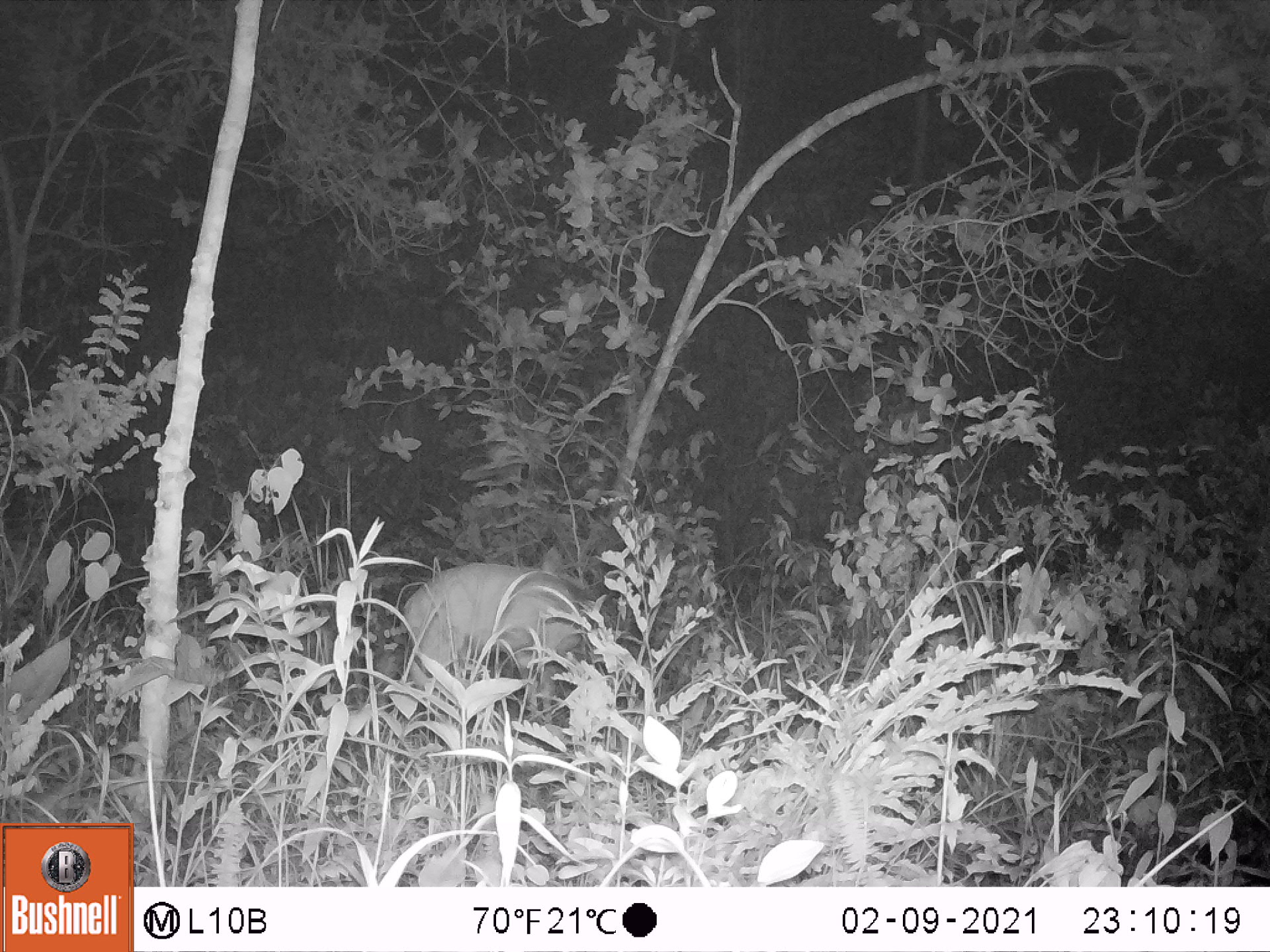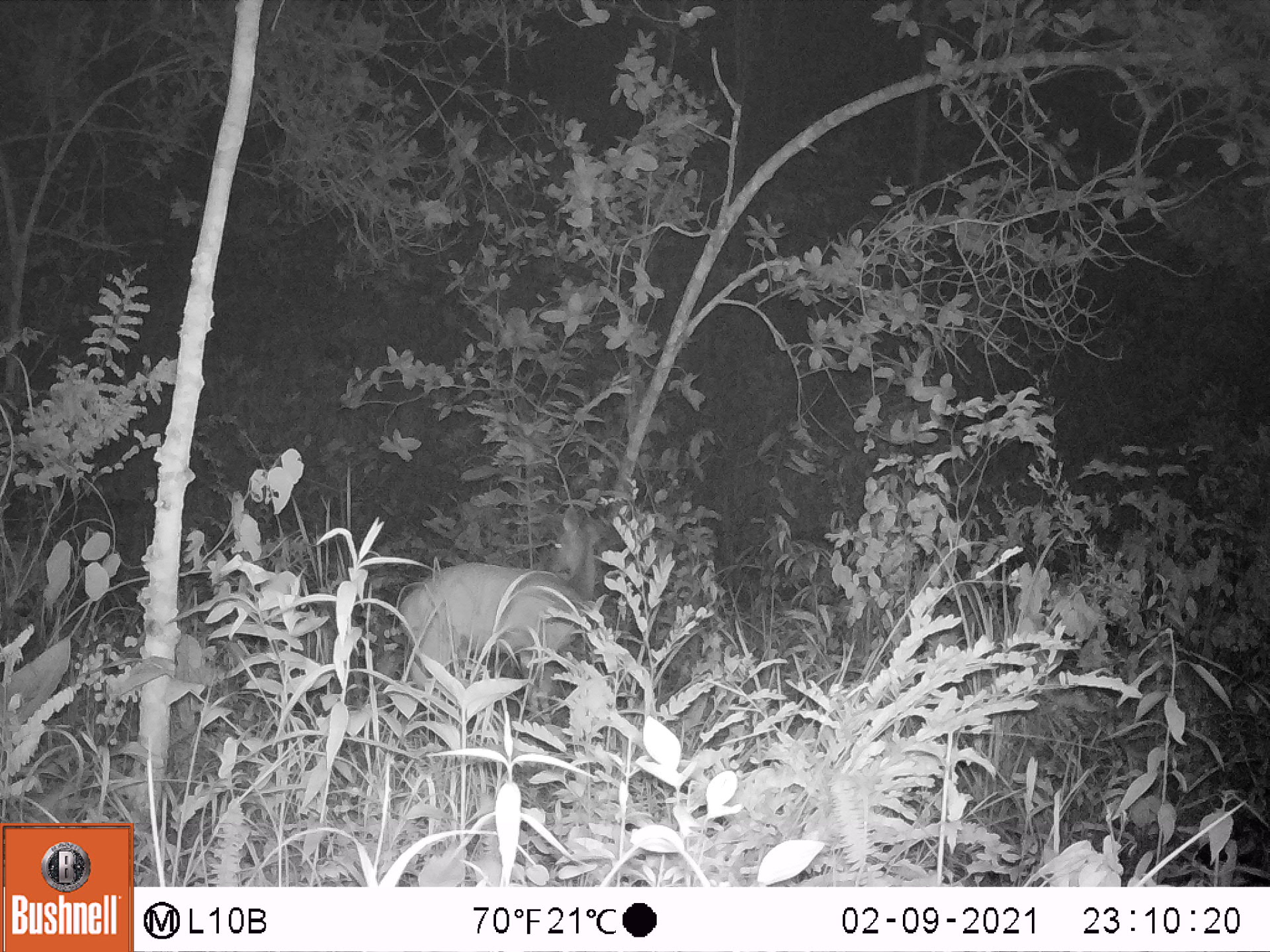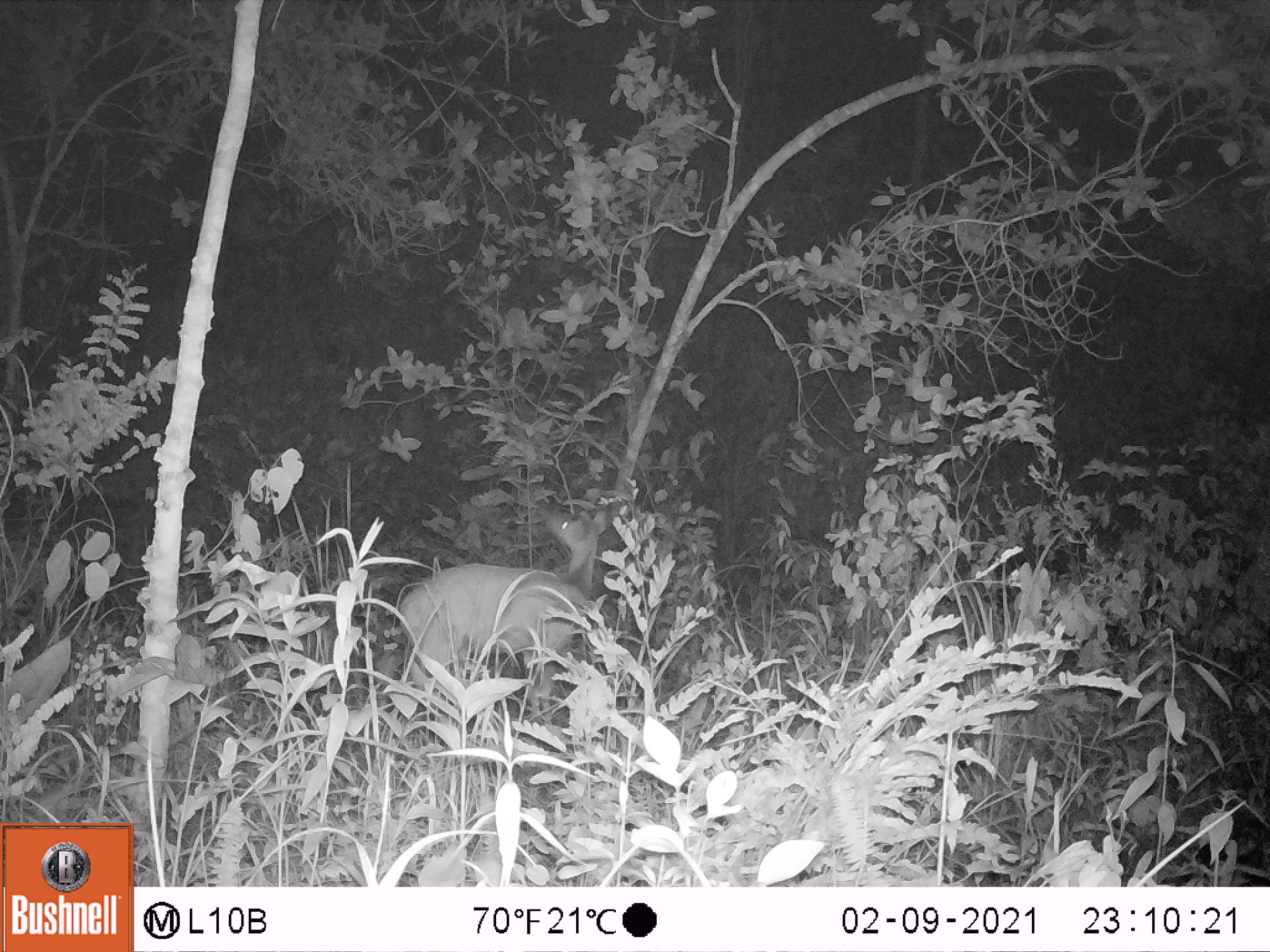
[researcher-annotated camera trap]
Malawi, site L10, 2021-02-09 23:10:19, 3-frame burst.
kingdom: Animalia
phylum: Chordata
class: Mammalia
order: Artiodactyla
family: Bovidae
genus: Tragelaphus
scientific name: Tragelaphus sylvaticus sylvaticus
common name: cape bushbuck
Cape bushbuck (Tragelaphus sylvaticus sylvaticus), count 1.